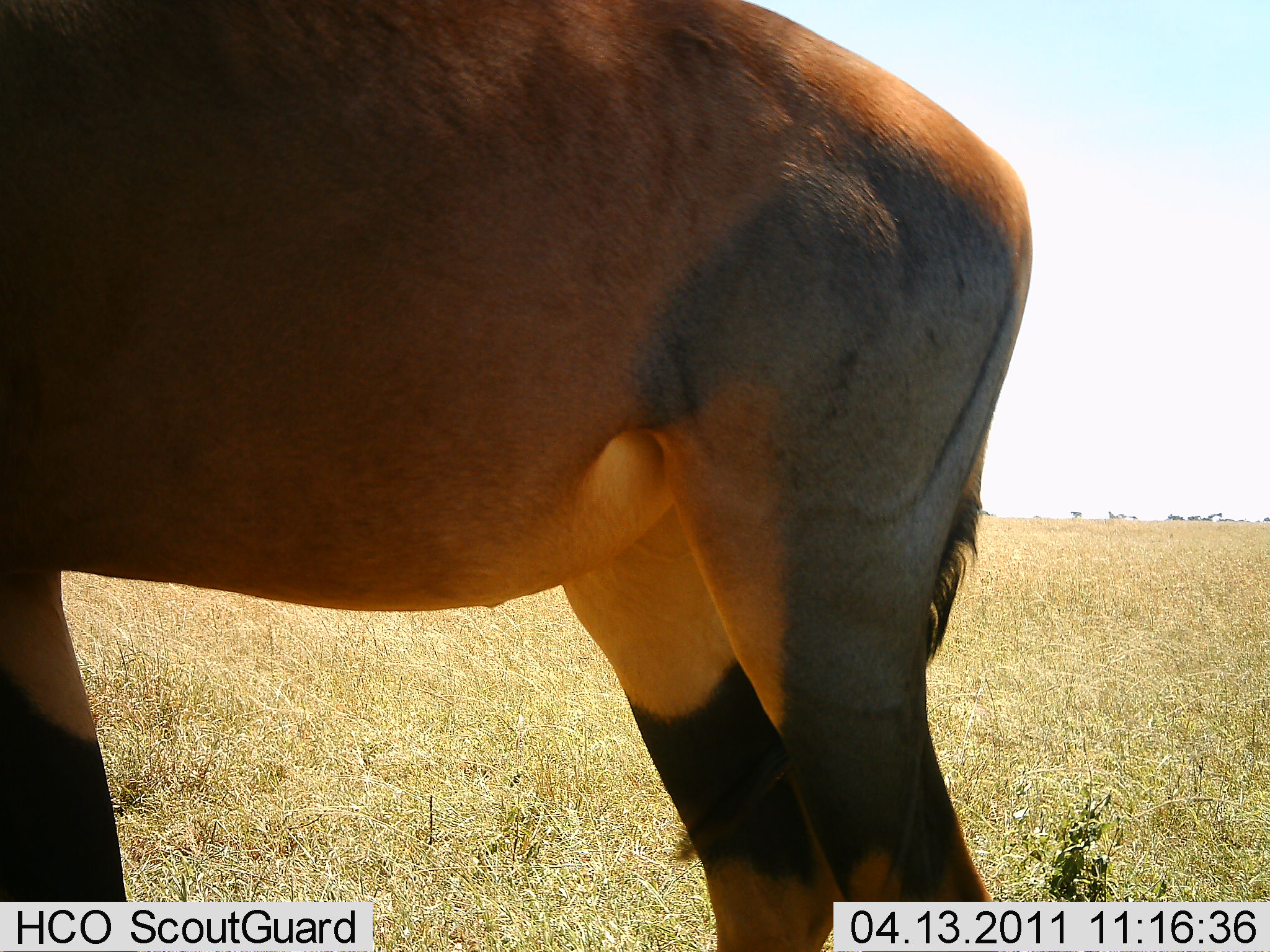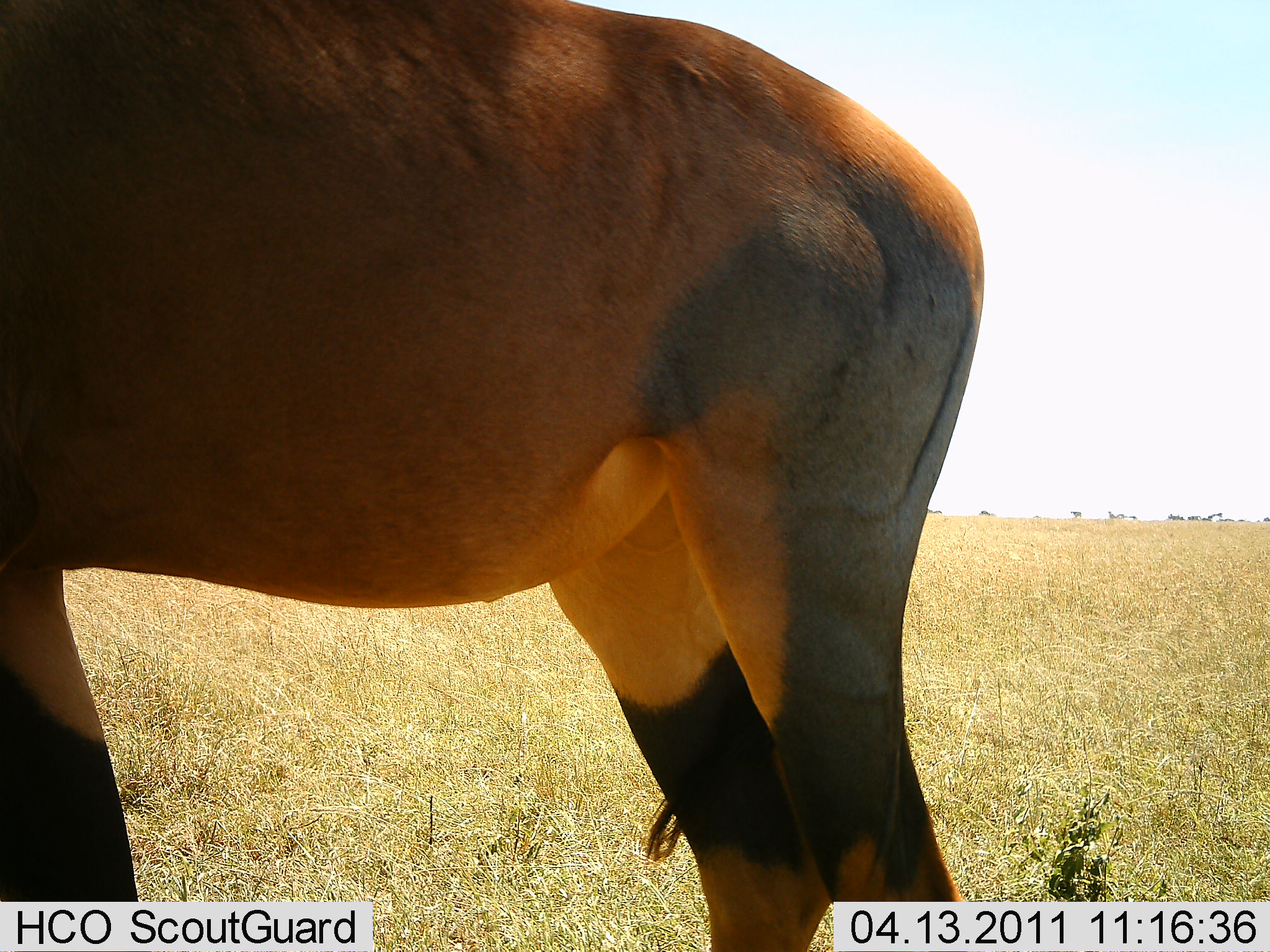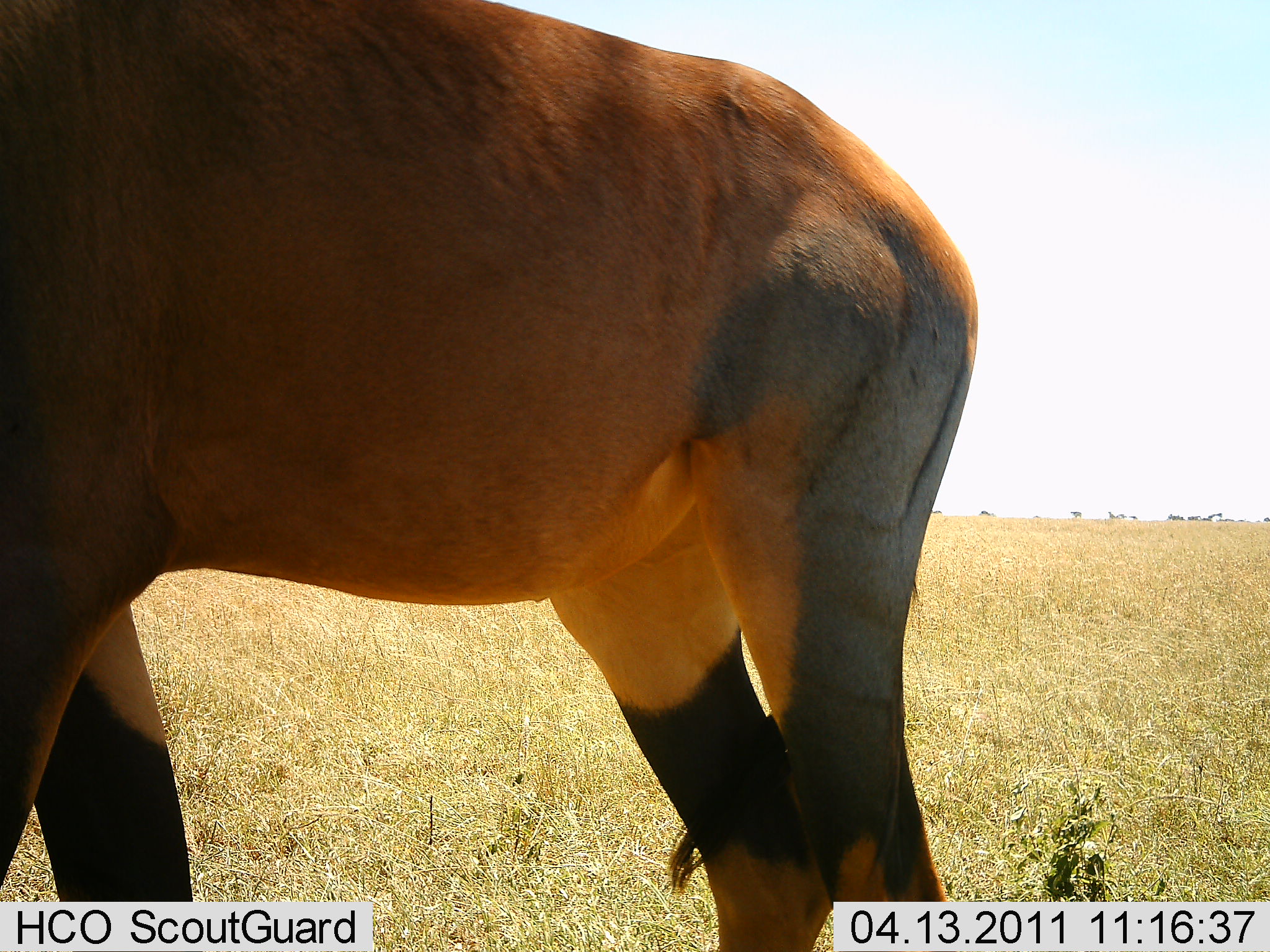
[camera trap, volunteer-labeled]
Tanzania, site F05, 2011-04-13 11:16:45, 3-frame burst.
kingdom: Animalia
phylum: Chordata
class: Mammalia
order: Artiodactyla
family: Bovidae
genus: Damaliscus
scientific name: Damaliscus lunatus jimela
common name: topi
Topi (Damaliscus lunatus jimela), count 1. Behavior (volunteer vote fractions): standing 90%, resting 0%, moving 10%, interacting 0%. Young present (vote fraction): 0%. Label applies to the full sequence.